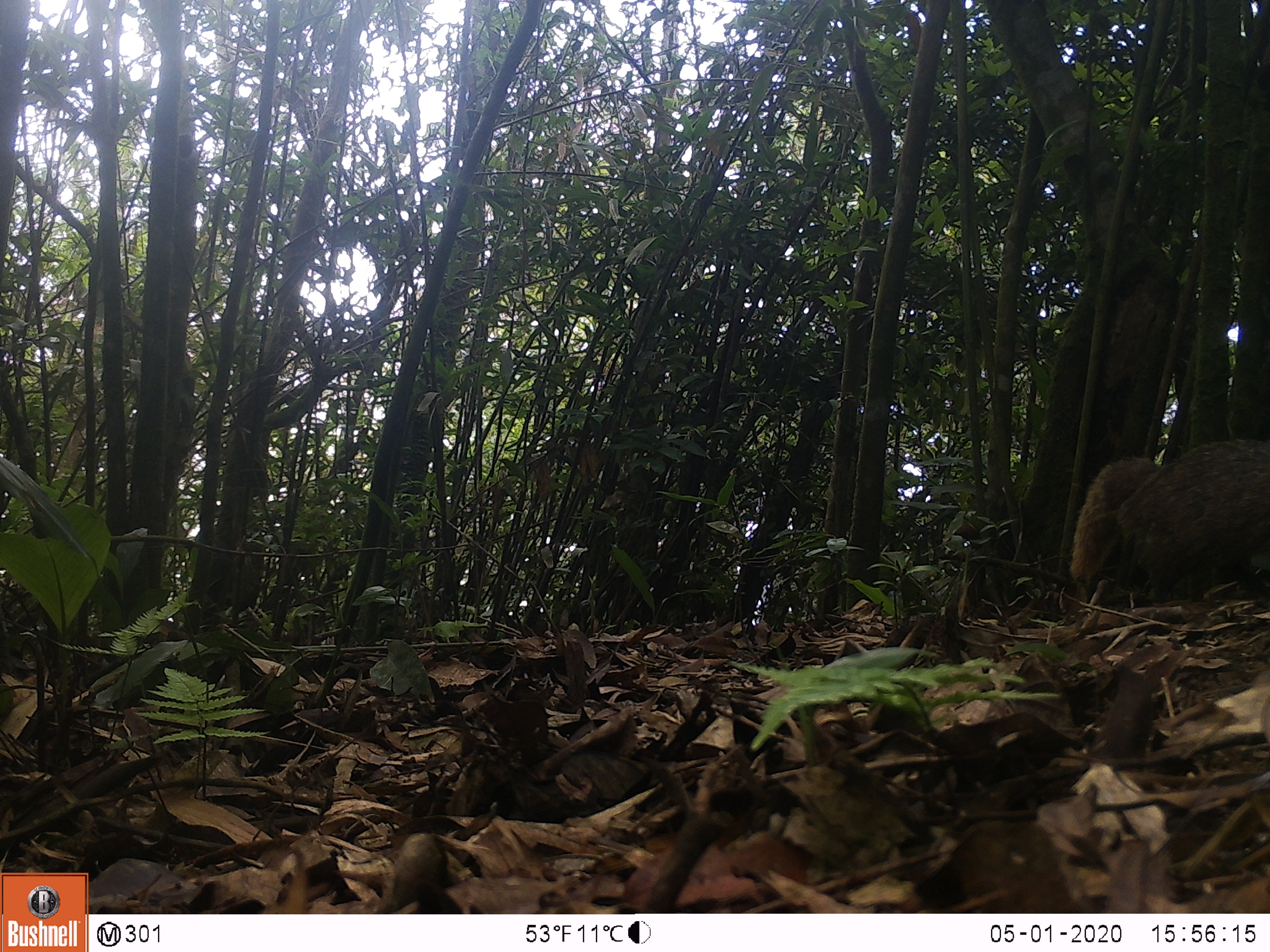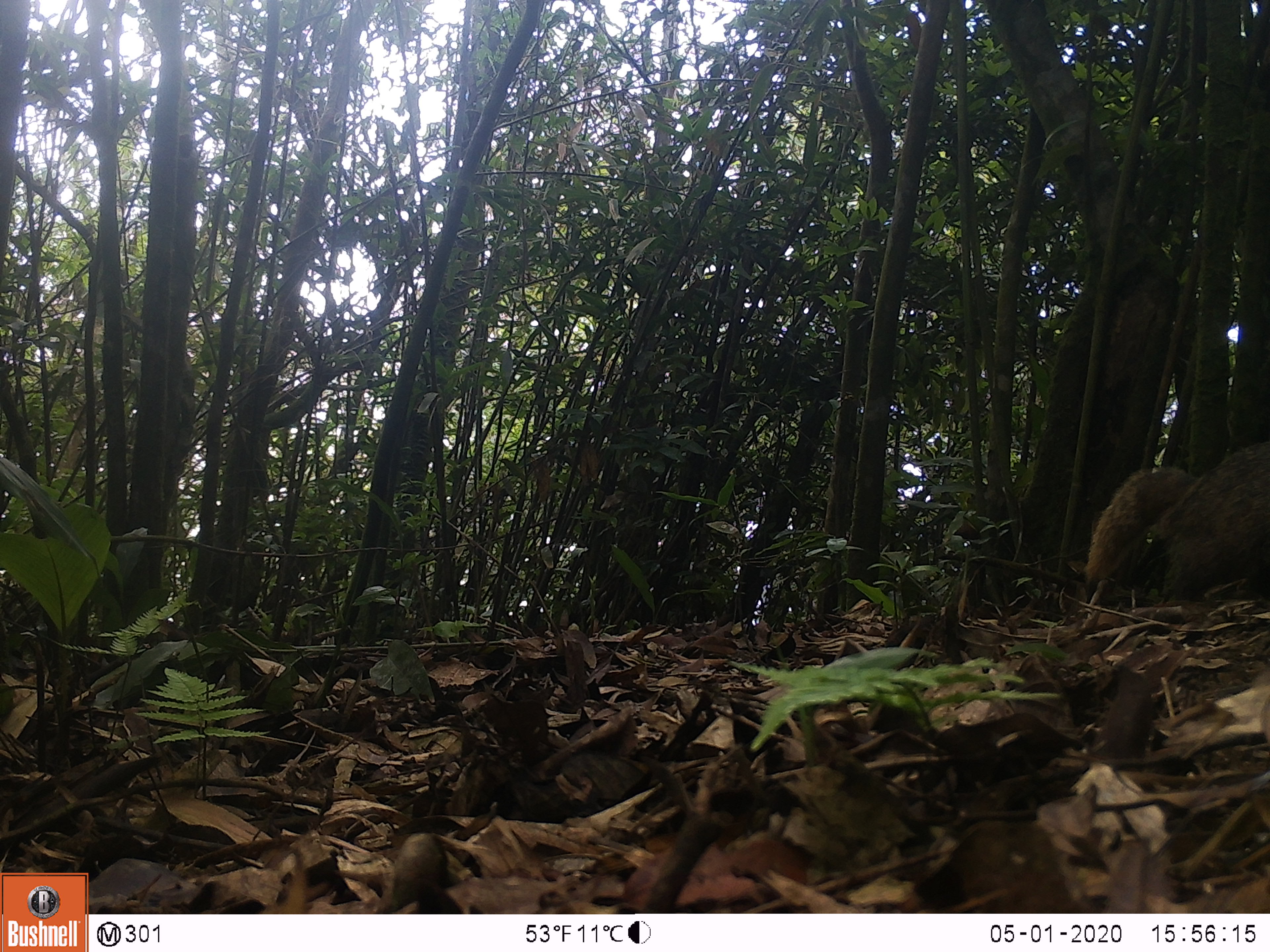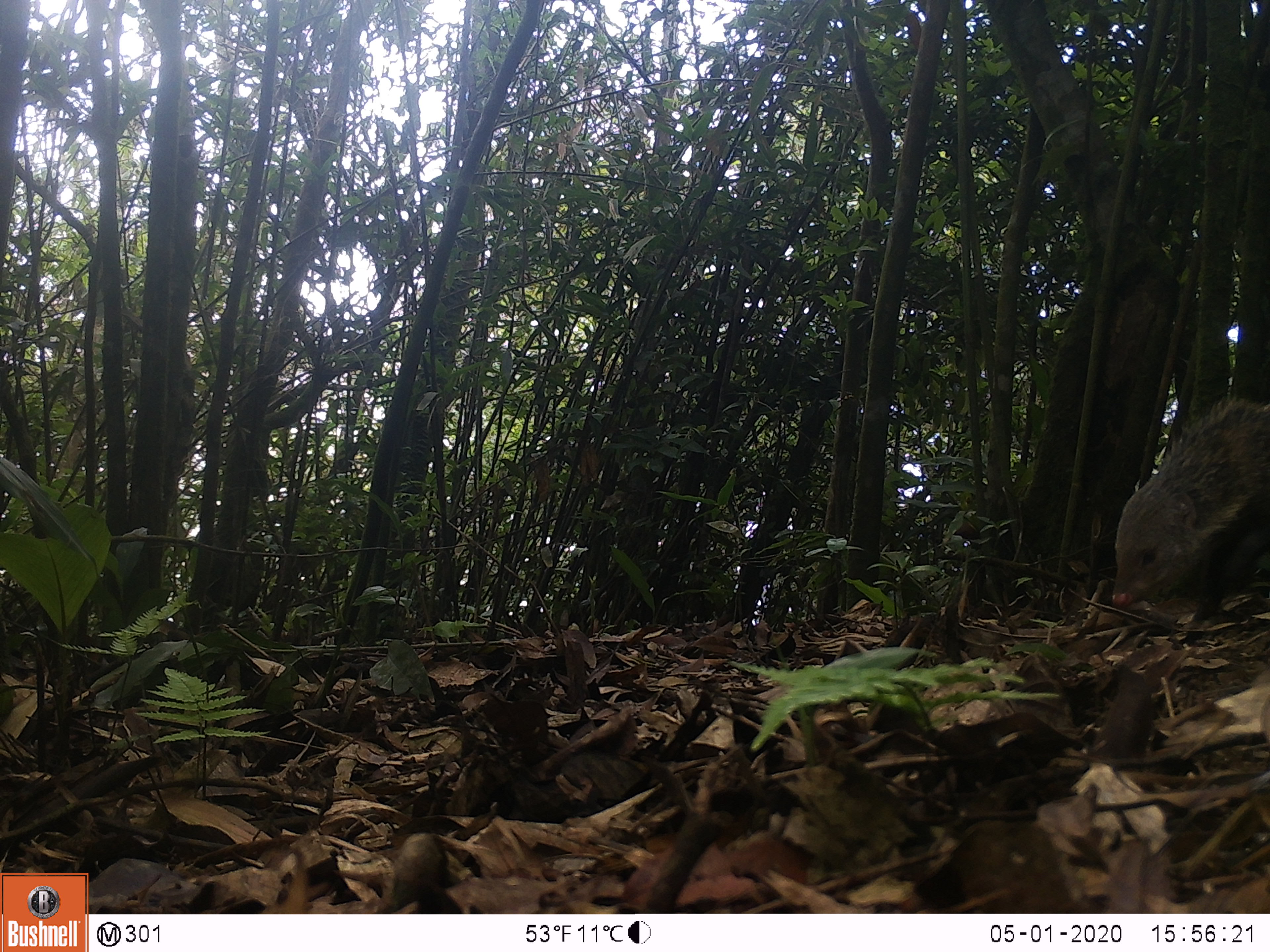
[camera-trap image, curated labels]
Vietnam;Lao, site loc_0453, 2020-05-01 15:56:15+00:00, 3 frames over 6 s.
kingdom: Animalia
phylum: Chordata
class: Mammalia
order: Carnivora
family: Herpestidae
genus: Urva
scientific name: Urva urva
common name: crab-eating mongoose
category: crab eating mongoose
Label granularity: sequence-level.